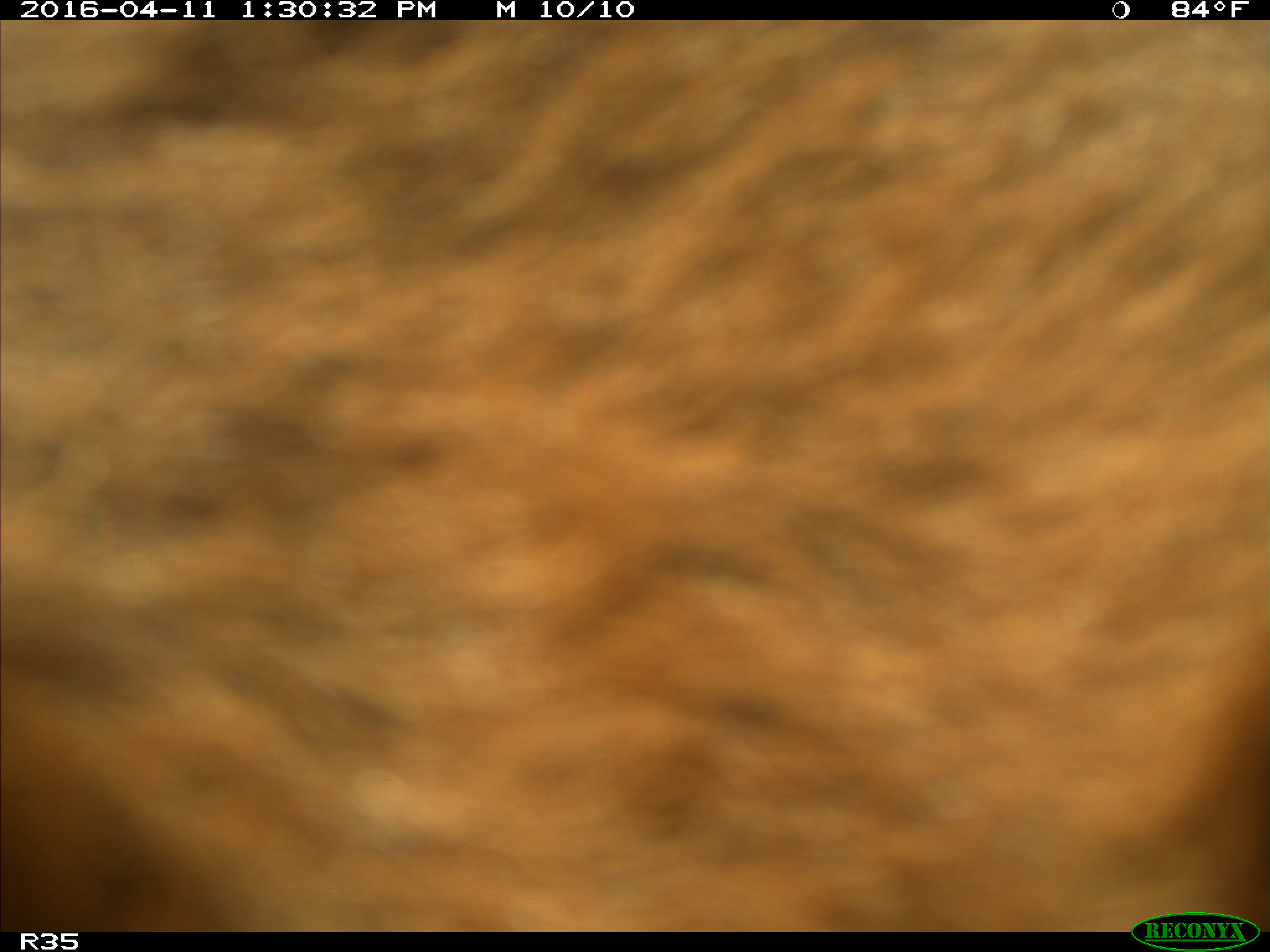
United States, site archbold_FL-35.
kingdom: Animalia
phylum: Chordata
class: Mammalia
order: Artiodactyla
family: Bovidae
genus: Bos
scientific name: Bos taurus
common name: domestic cow